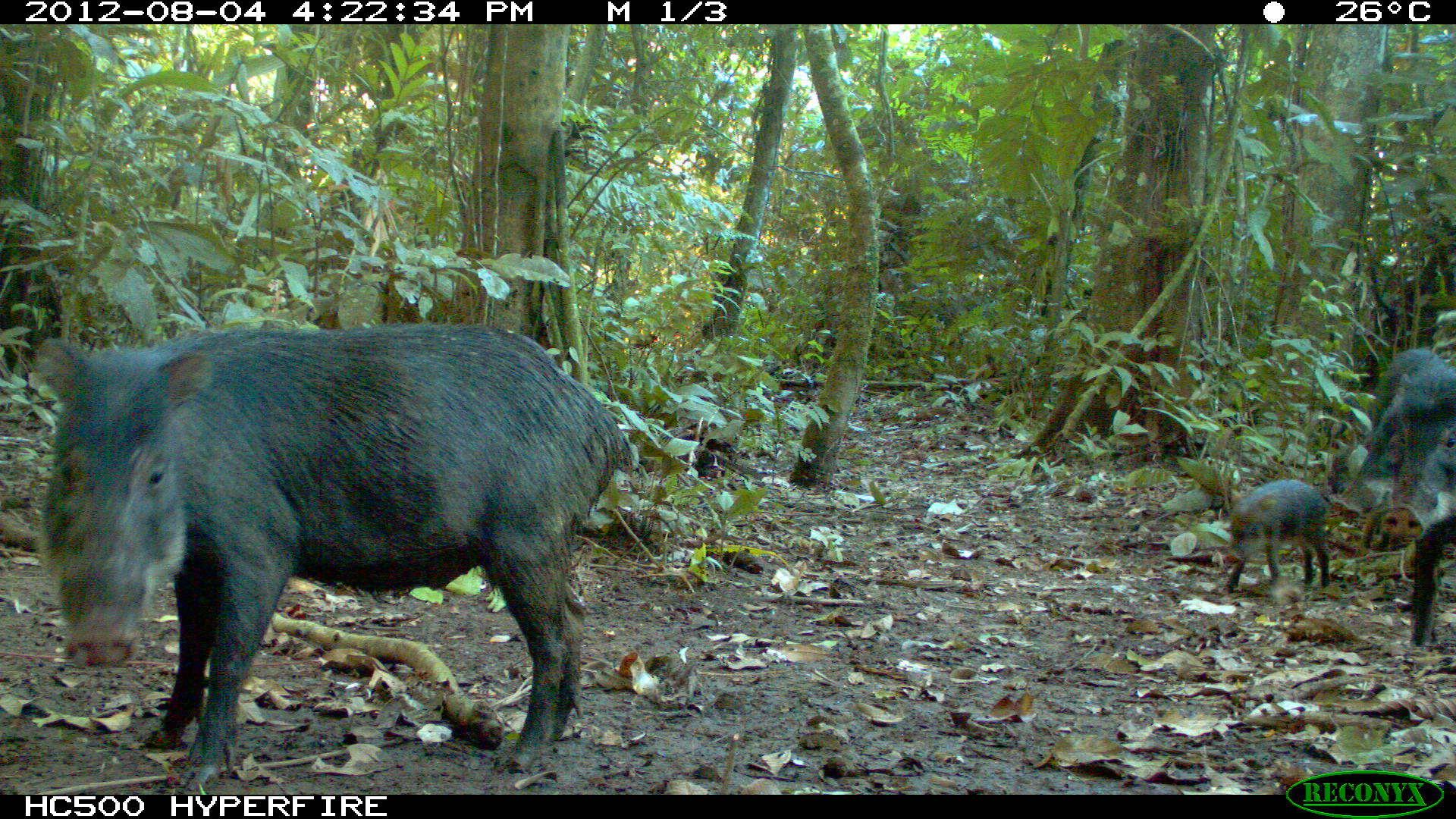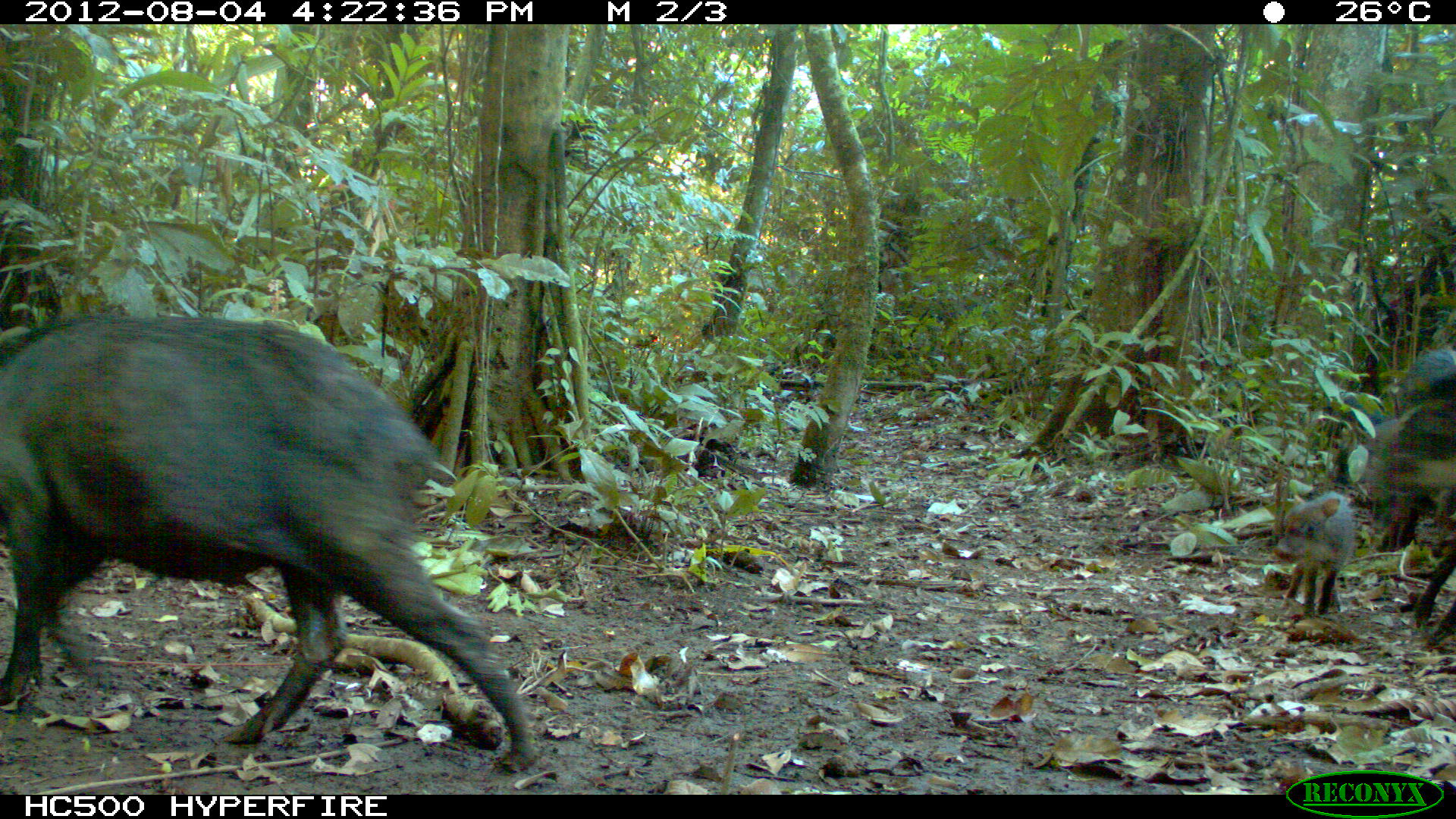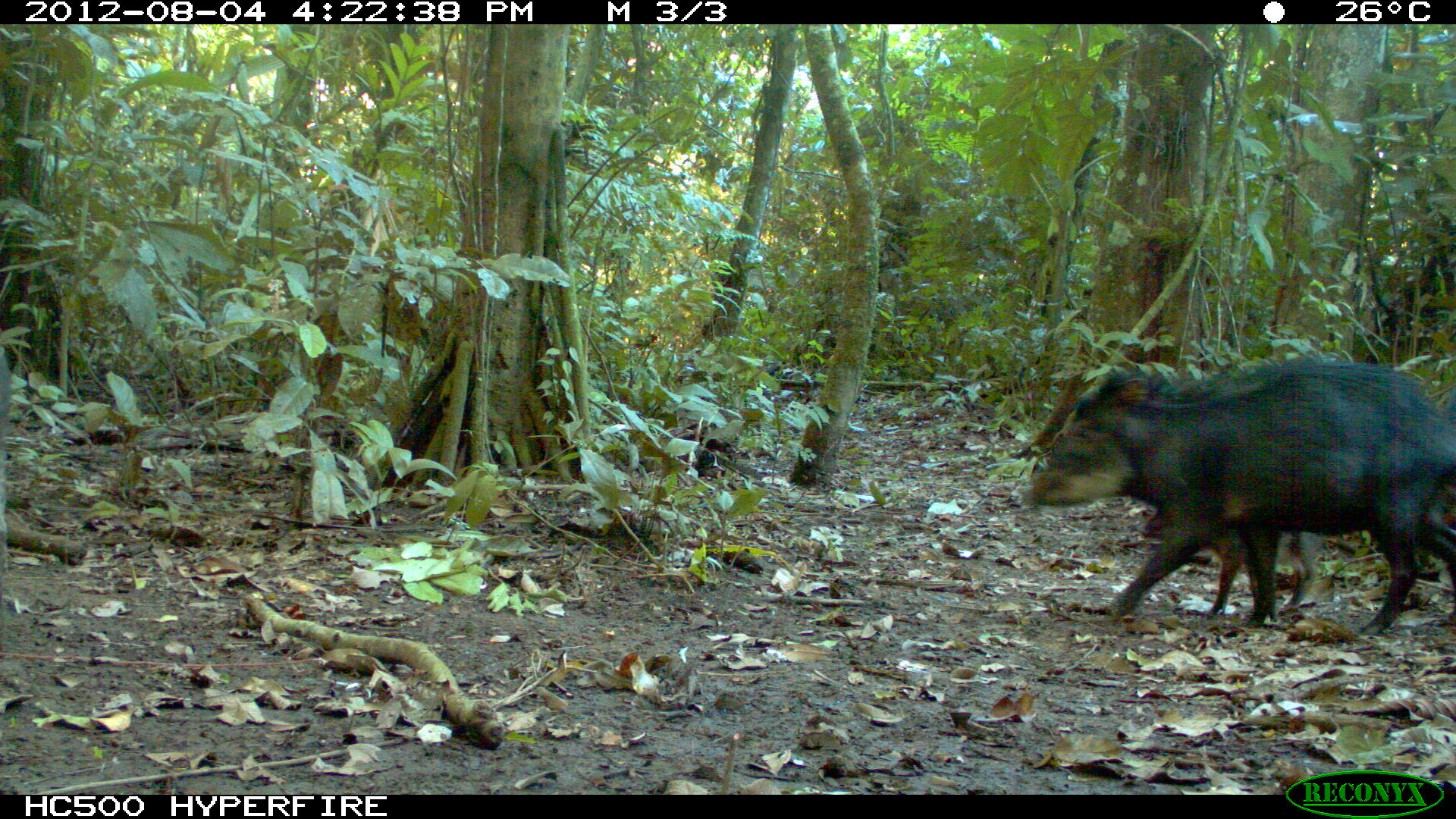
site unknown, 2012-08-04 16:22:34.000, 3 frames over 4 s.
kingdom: Animalia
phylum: Chordata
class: Mammalia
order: Artiodactyla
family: Tayassuidae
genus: Tayassu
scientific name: Tayassu pecari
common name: white-lipped peccary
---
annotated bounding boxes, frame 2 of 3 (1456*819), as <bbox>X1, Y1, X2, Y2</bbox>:
tayassu pecari: <bbox>1, 314, 542, 769</bbox>; <bbox>1353, 406, 1456, 551</bbox>; <bbox>1271, 488, 1357, 619</bbox>; <bbox>1411, 512, 1456, 648</bbox>; <bbox>1327, 393, 1385, 464</bbox>; <bbox>1395, 347, 1456, 400</bbox>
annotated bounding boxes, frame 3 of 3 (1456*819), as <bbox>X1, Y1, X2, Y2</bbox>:
tayassu pecari: <bbox>1014, 356, 1456, 633</bbox>; <bbox>1026, 352, 1323, 615</bbox>; <bbox>1438, 383, 1456, 489</bbox>